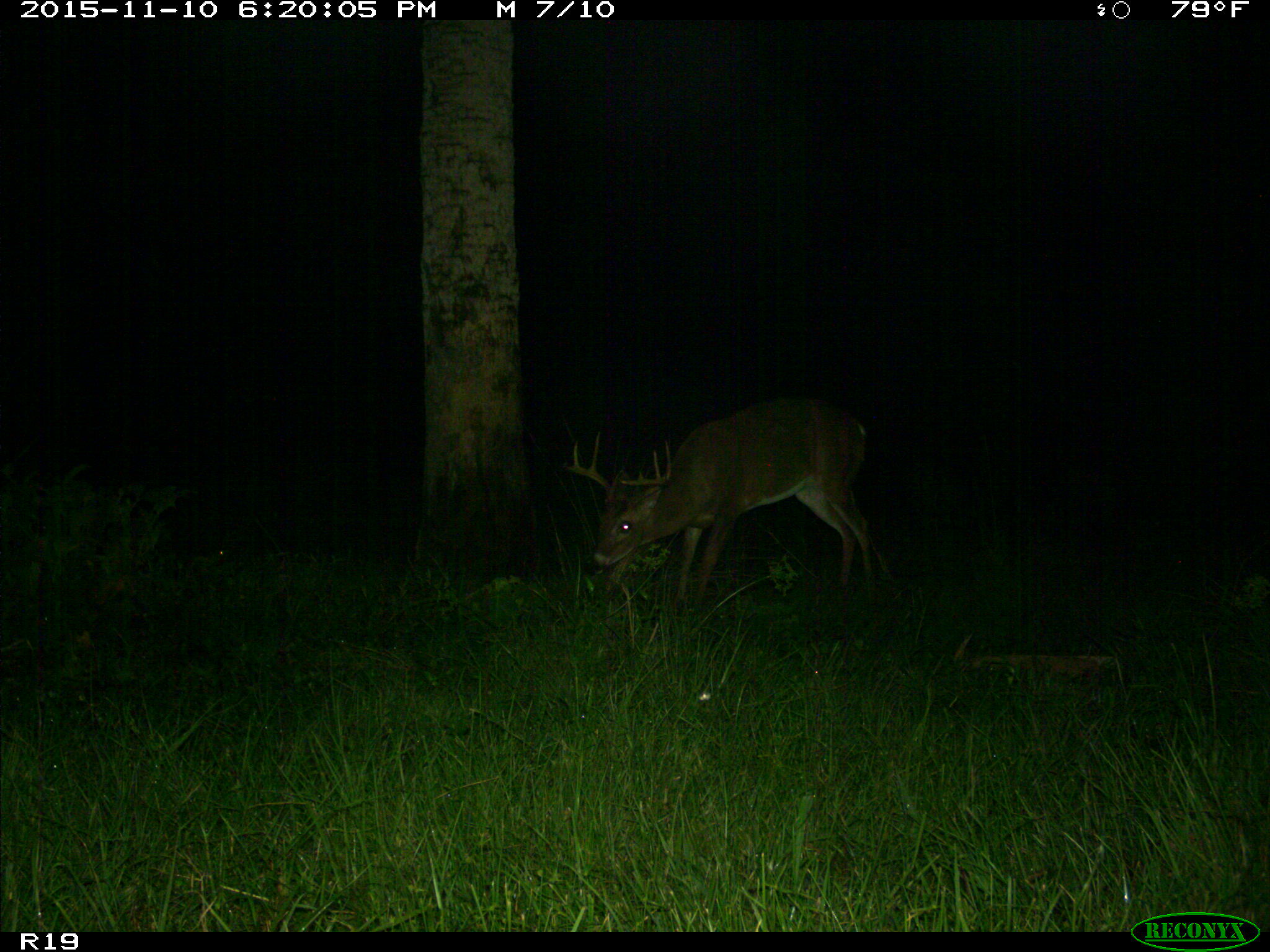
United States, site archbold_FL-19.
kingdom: Animalia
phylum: Chordata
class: Mammalia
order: Artiodactyla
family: Cervidae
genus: Odocoileus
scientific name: Odocoileus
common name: deer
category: unidentified deer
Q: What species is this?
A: Unidentified deer (deer) (Odocoileus).